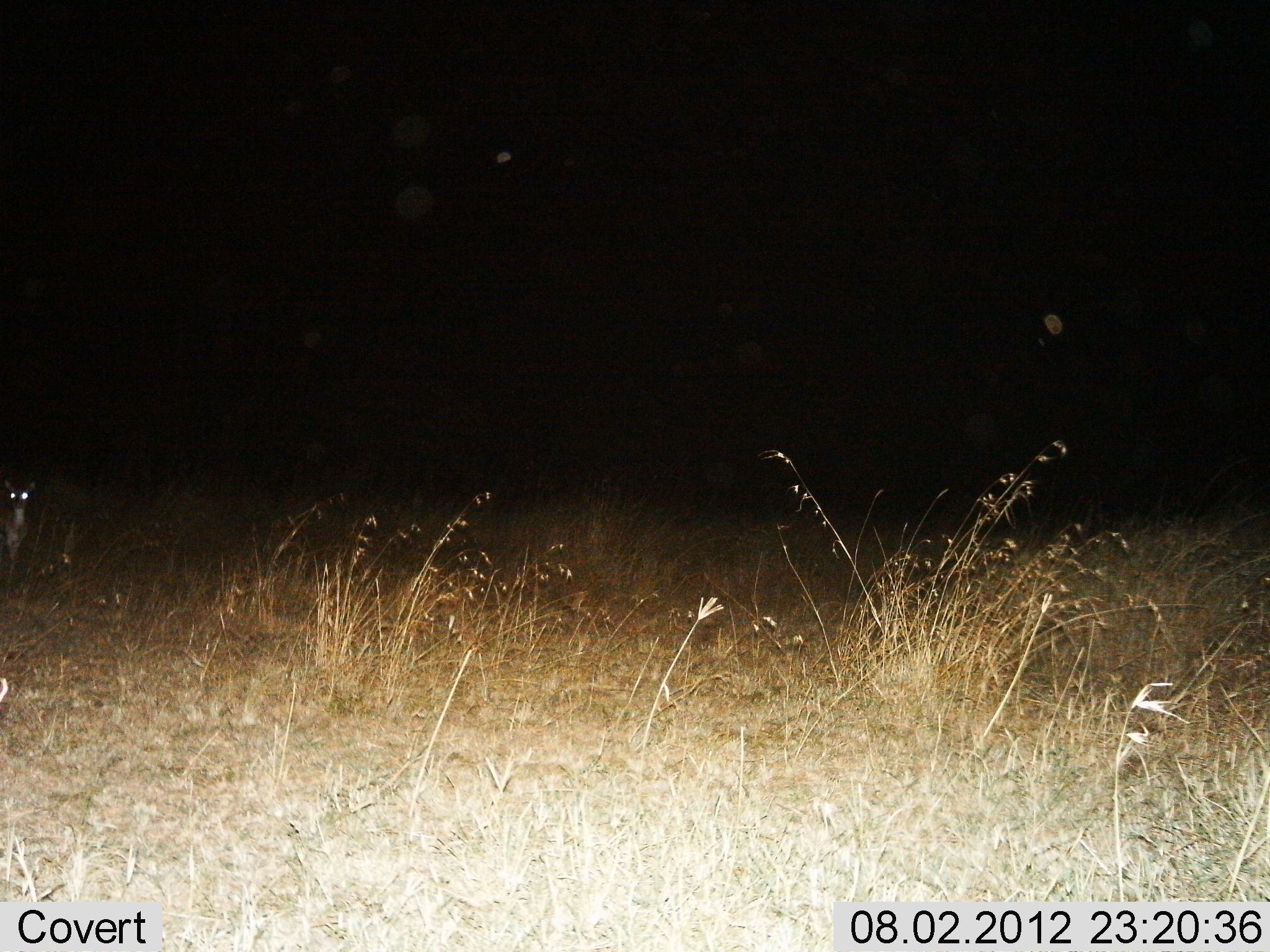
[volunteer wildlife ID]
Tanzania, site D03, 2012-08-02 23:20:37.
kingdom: Animalia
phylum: Chordata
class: Mammalia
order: Artiodactyla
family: Bovidae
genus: Eudorcas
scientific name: Eudorcas thomsonii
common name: thomson's gazelle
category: gazellethomsons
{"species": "gazellethomsons (thomson's gazelle) (Eudorcas thomsonii)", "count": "1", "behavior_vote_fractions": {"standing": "100%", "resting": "0%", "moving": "0%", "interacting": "0%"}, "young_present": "0%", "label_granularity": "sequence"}